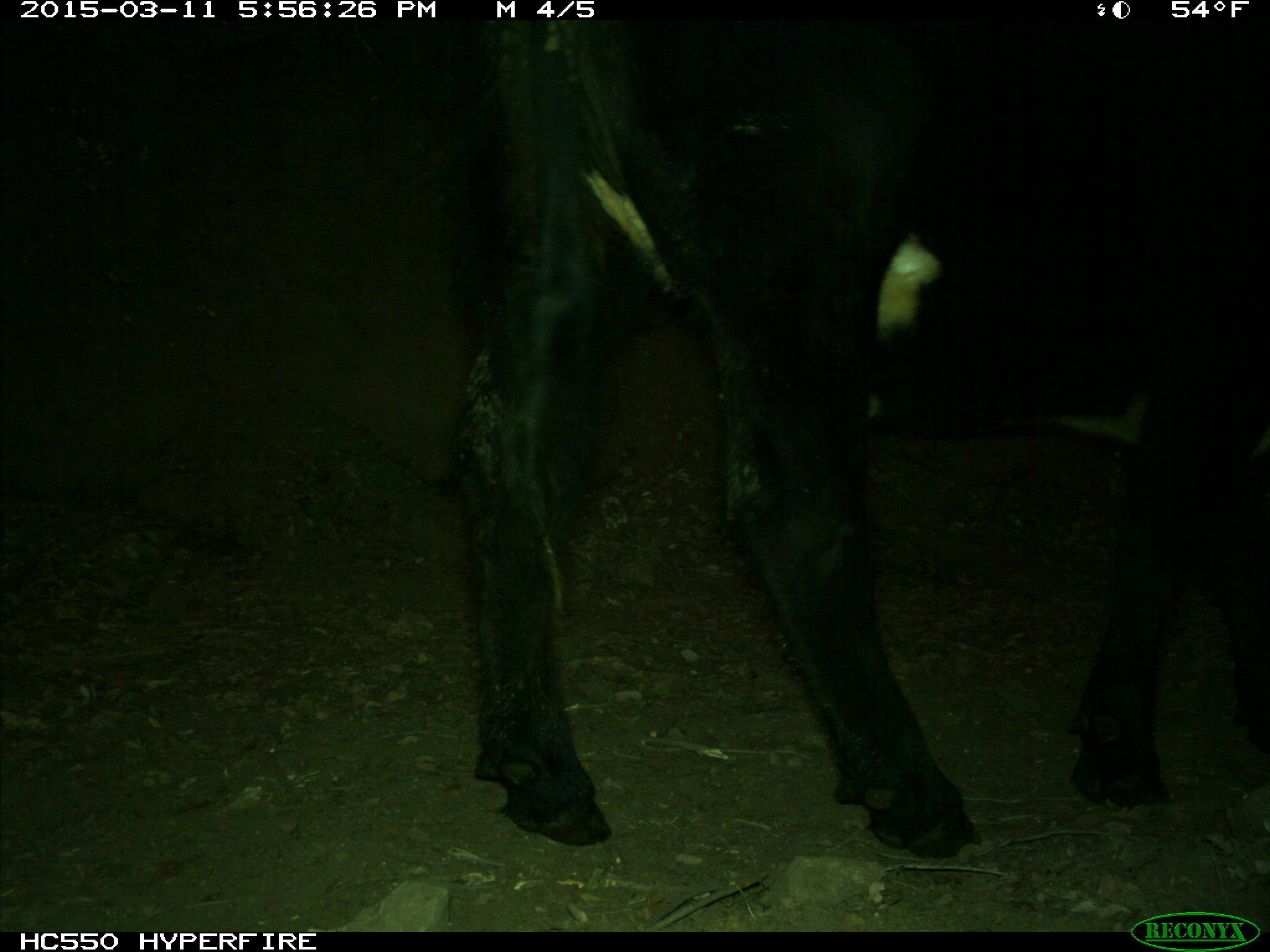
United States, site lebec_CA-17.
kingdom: Animalia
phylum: Chordata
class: Mammalia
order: Artiodactyla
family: Bovidae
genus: Bos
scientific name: Bos taurus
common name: domestic cow